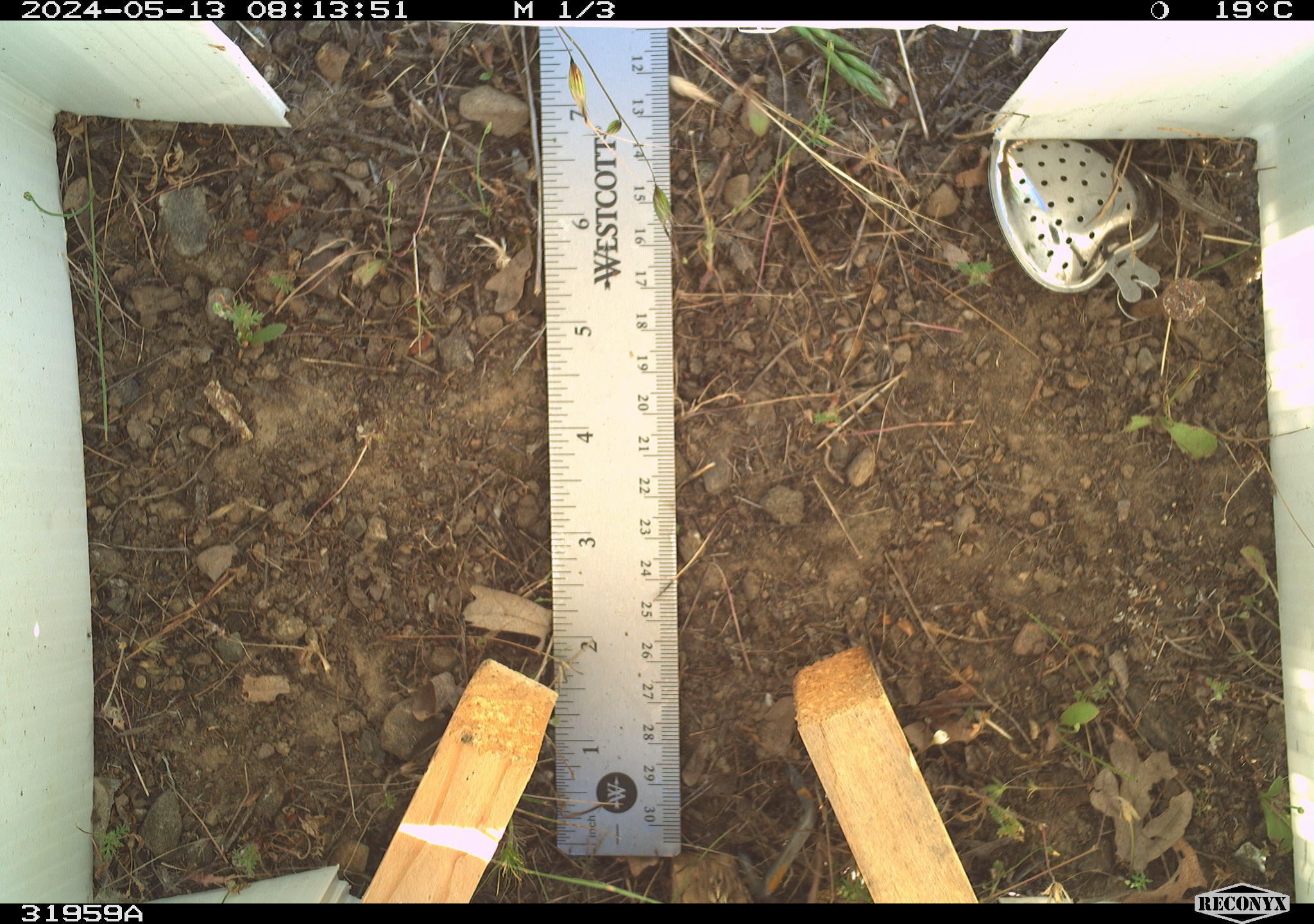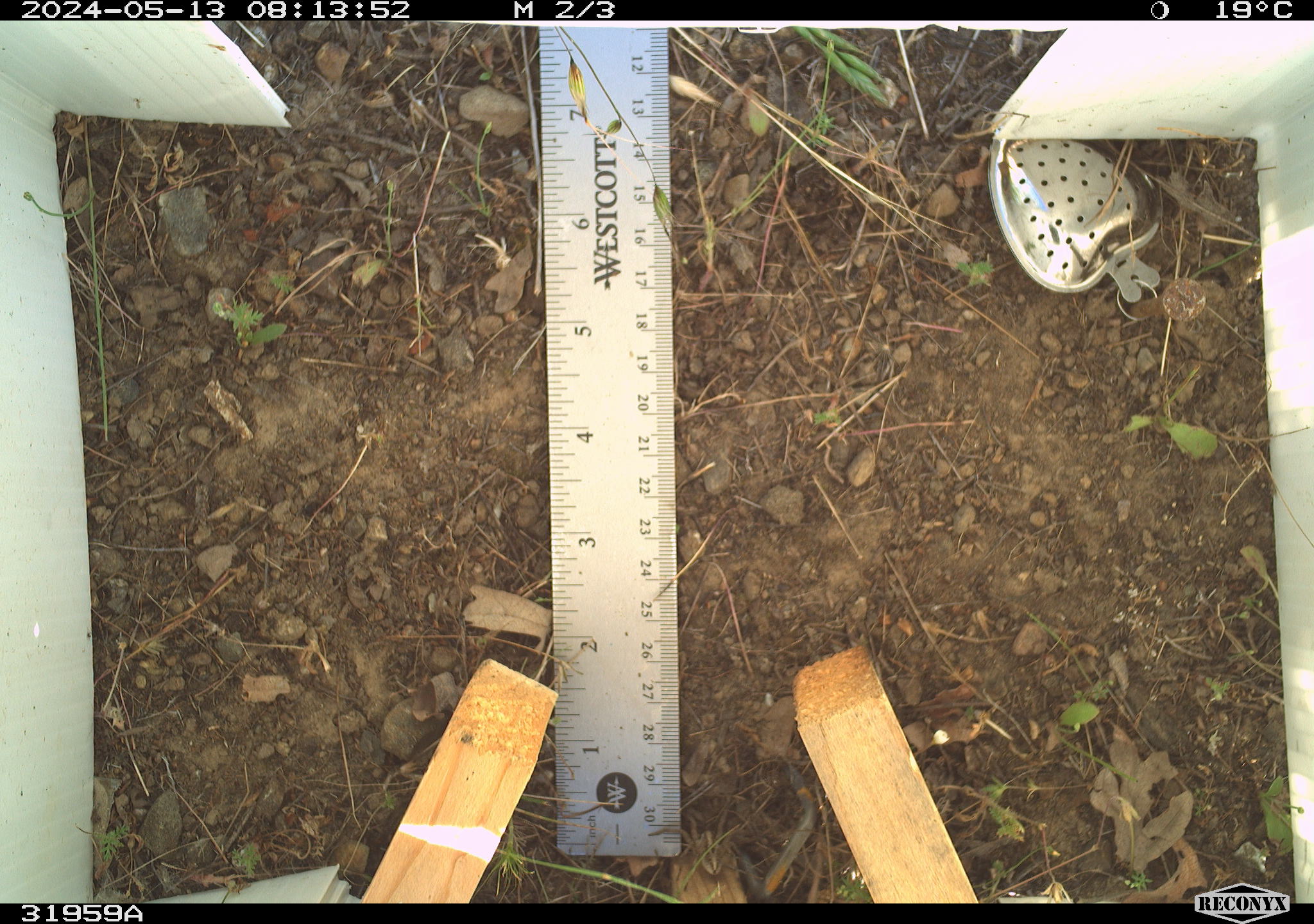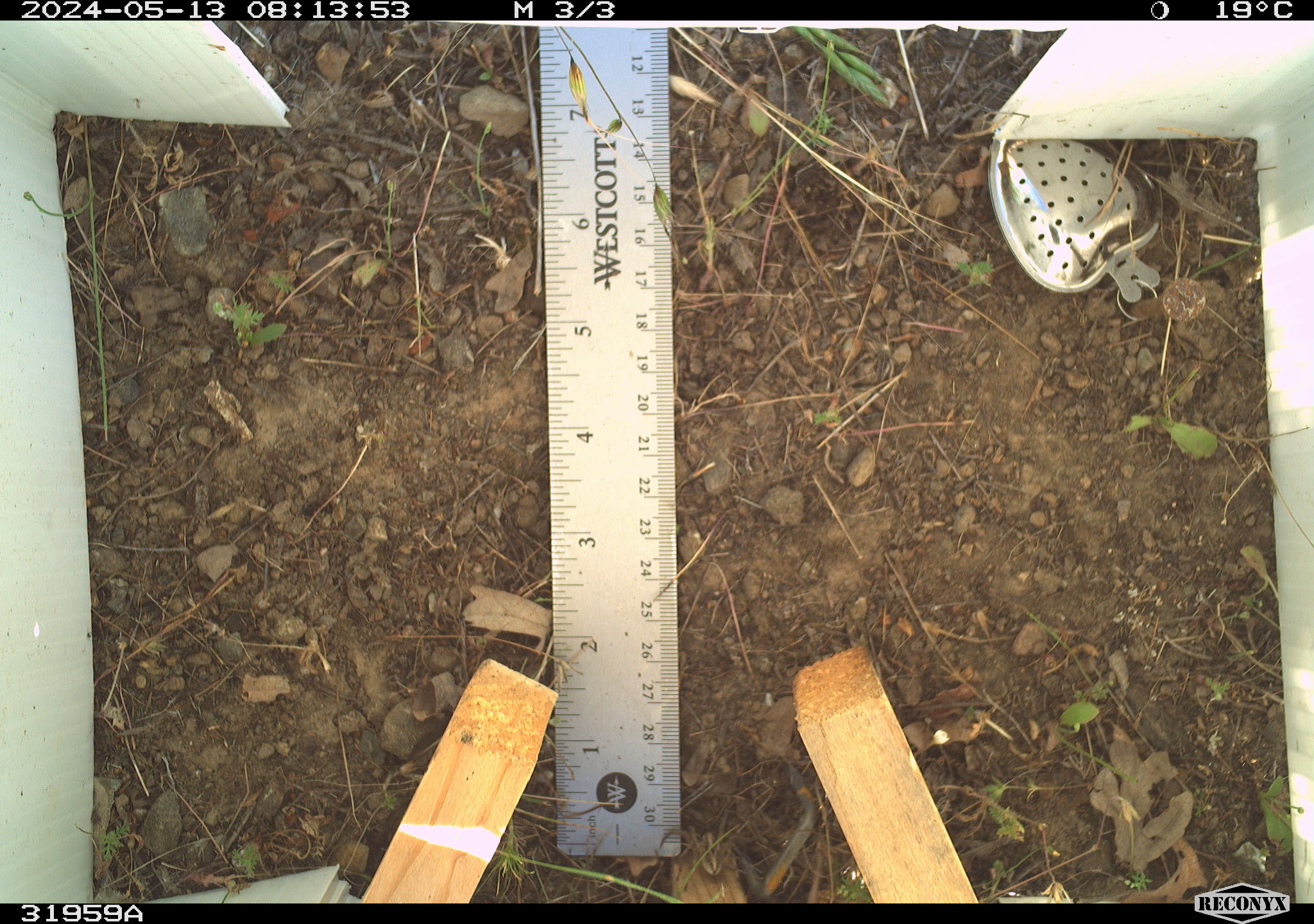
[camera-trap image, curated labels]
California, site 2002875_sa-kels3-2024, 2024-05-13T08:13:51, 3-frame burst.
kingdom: Animalia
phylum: Arthropoda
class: Insecta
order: Lepidoptera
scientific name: Lepidoptera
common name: butterflies and moths